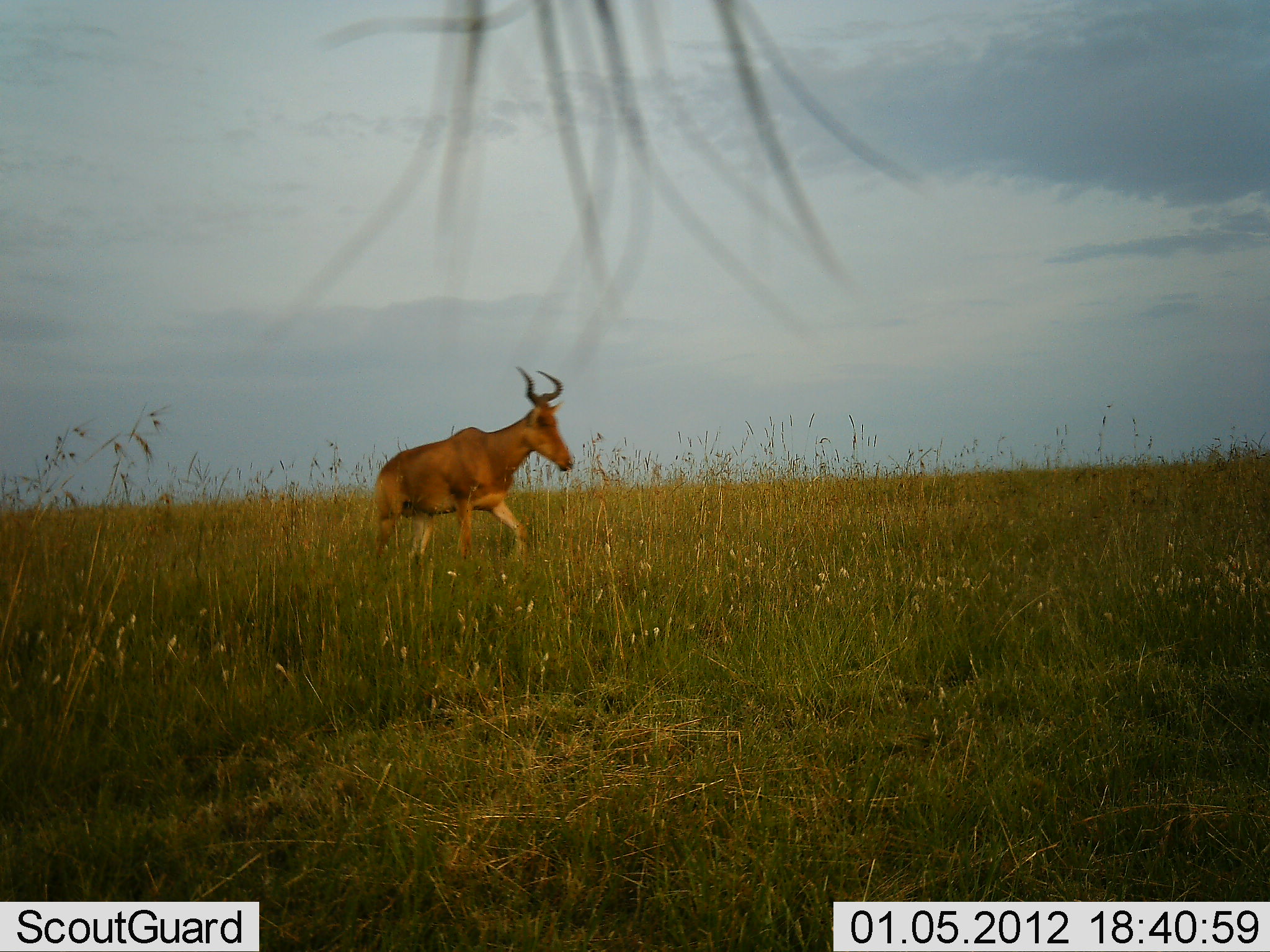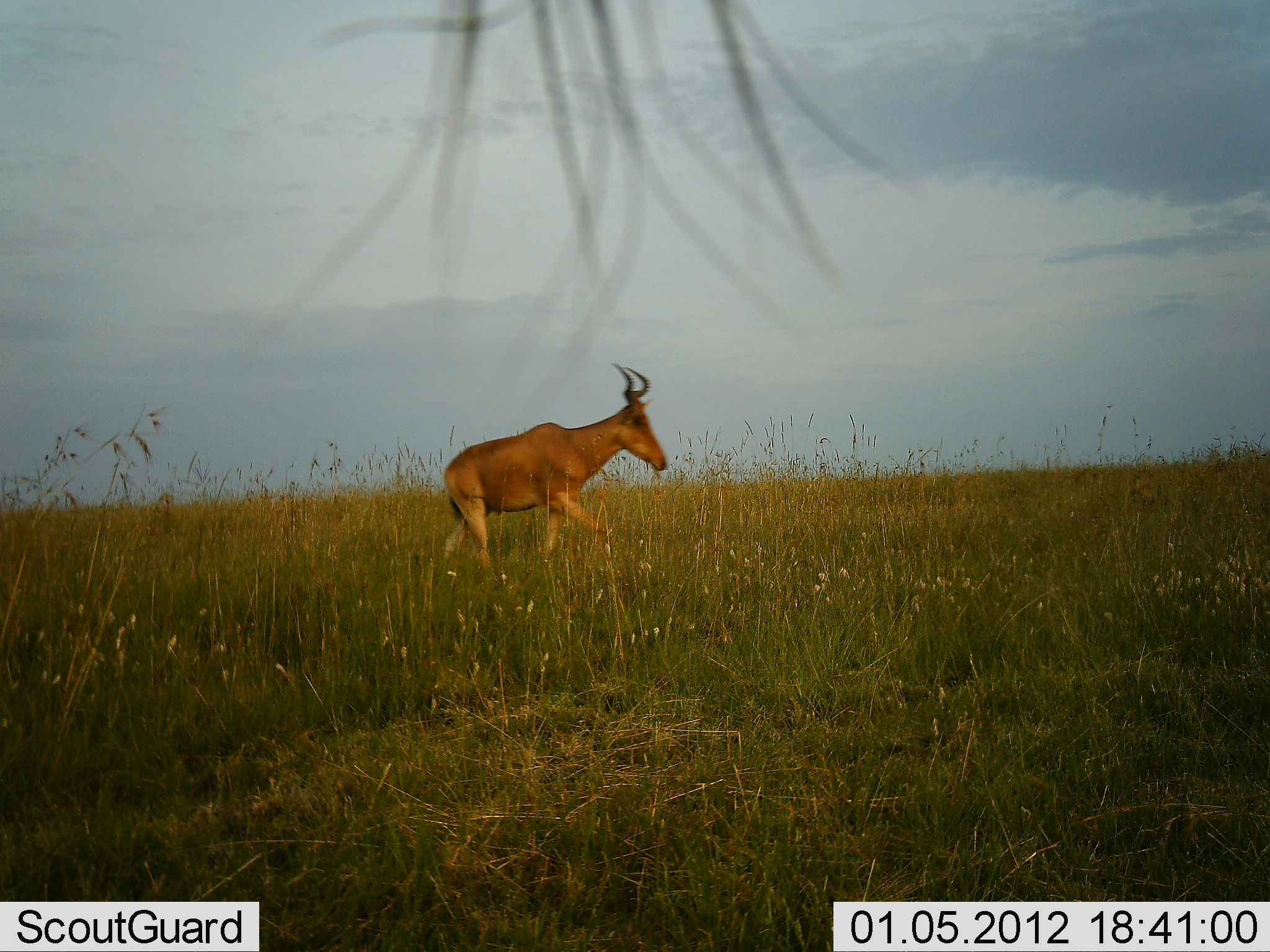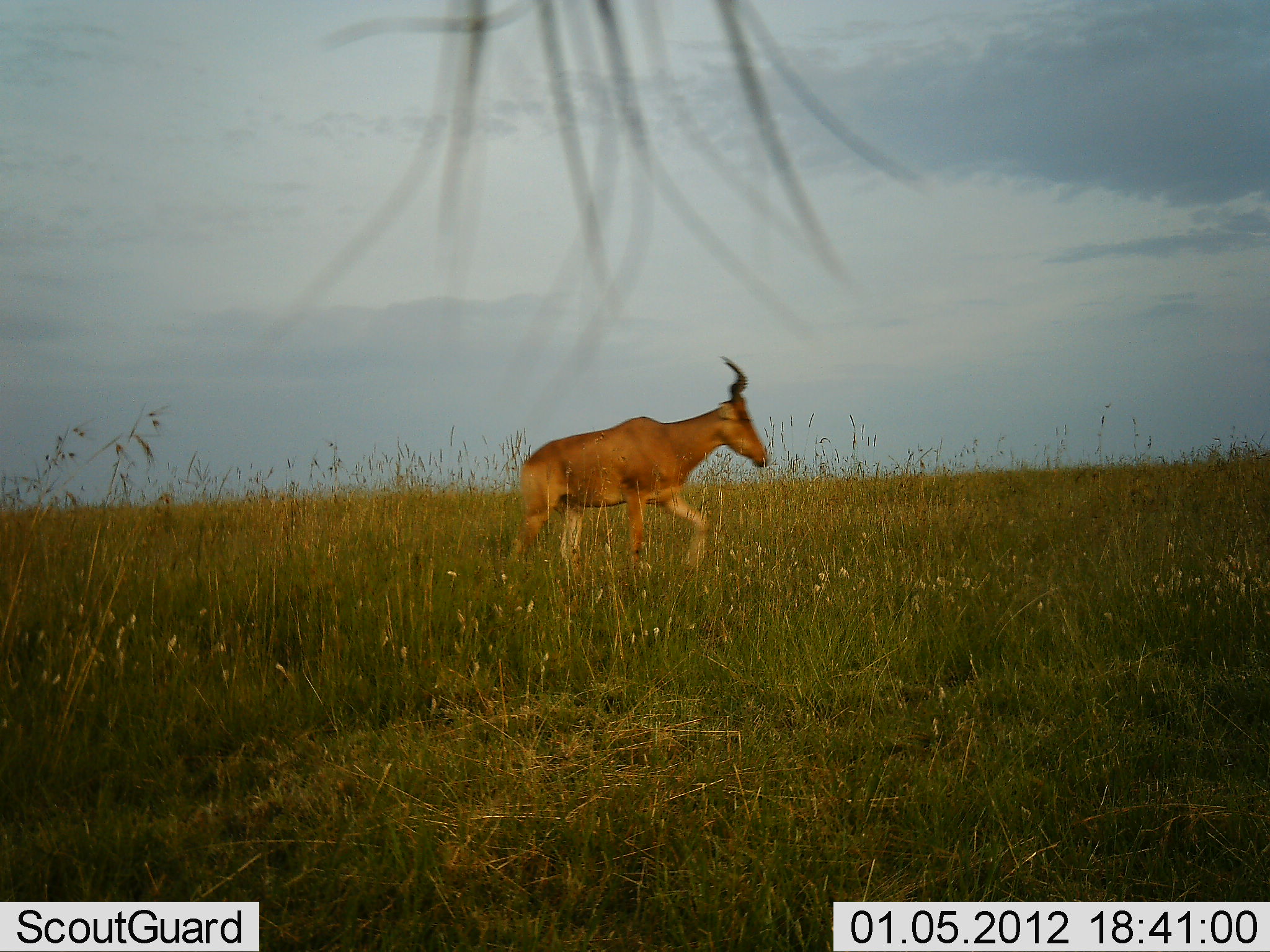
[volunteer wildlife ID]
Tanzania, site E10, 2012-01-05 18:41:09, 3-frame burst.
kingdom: Animalia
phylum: Chordata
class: Mammalia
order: Artiodactyla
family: Bovidae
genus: Alcelaphus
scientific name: Alcelaphus buselaphus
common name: hartebeest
Hartebeest (Alcelaphus buselaphus), count 1. Behavior (volunteer vote fractions): standing 0%, resting 0%, moving 100%, interacting 0%. Young present (vote fraction): 0%. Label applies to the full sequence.